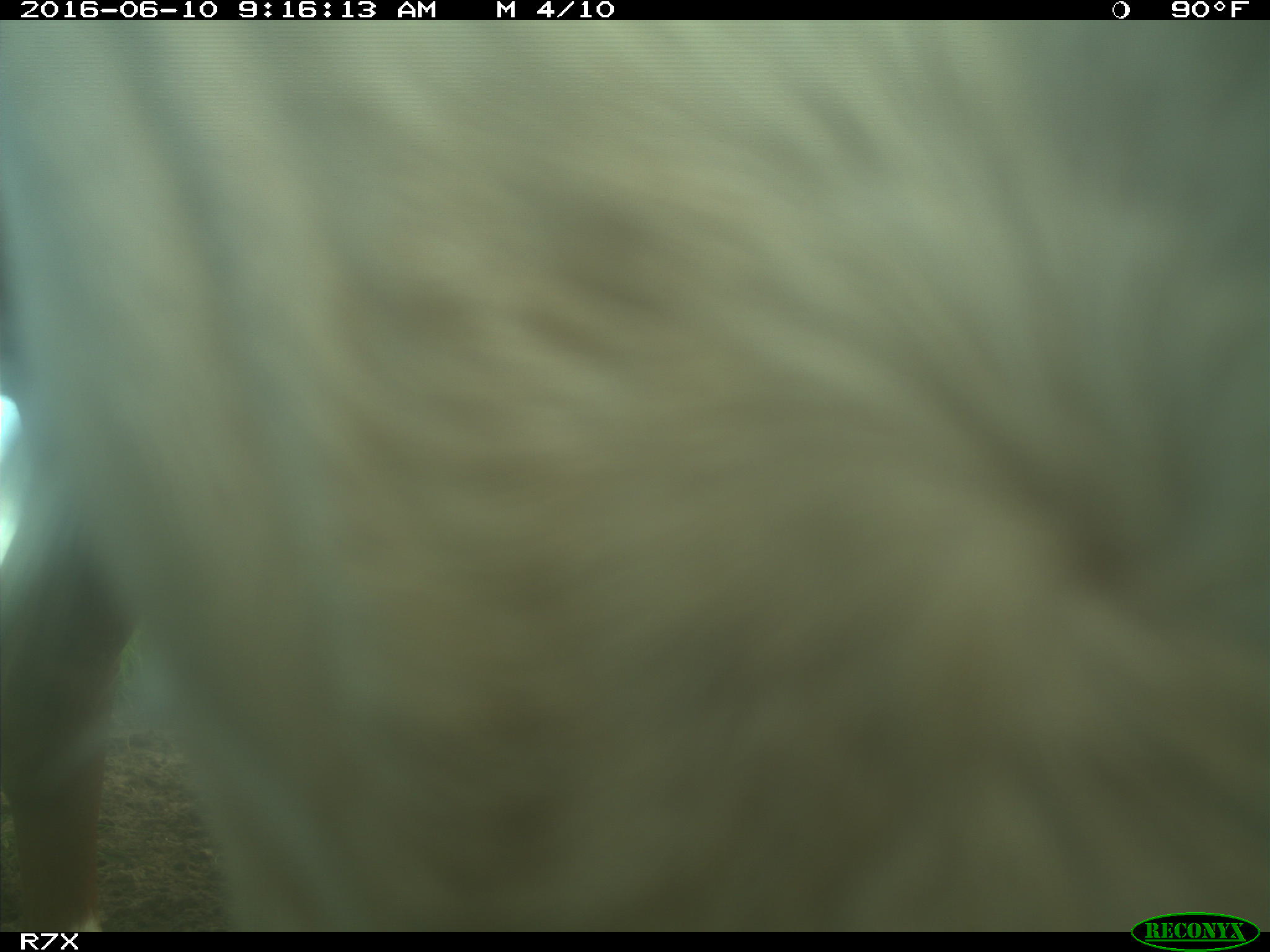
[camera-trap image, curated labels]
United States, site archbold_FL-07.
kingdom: Animalia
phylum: Chordata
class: Mammalia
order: Artiodactyla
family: Bovidae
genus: Bos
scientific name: Bos taurus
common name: domestic cow